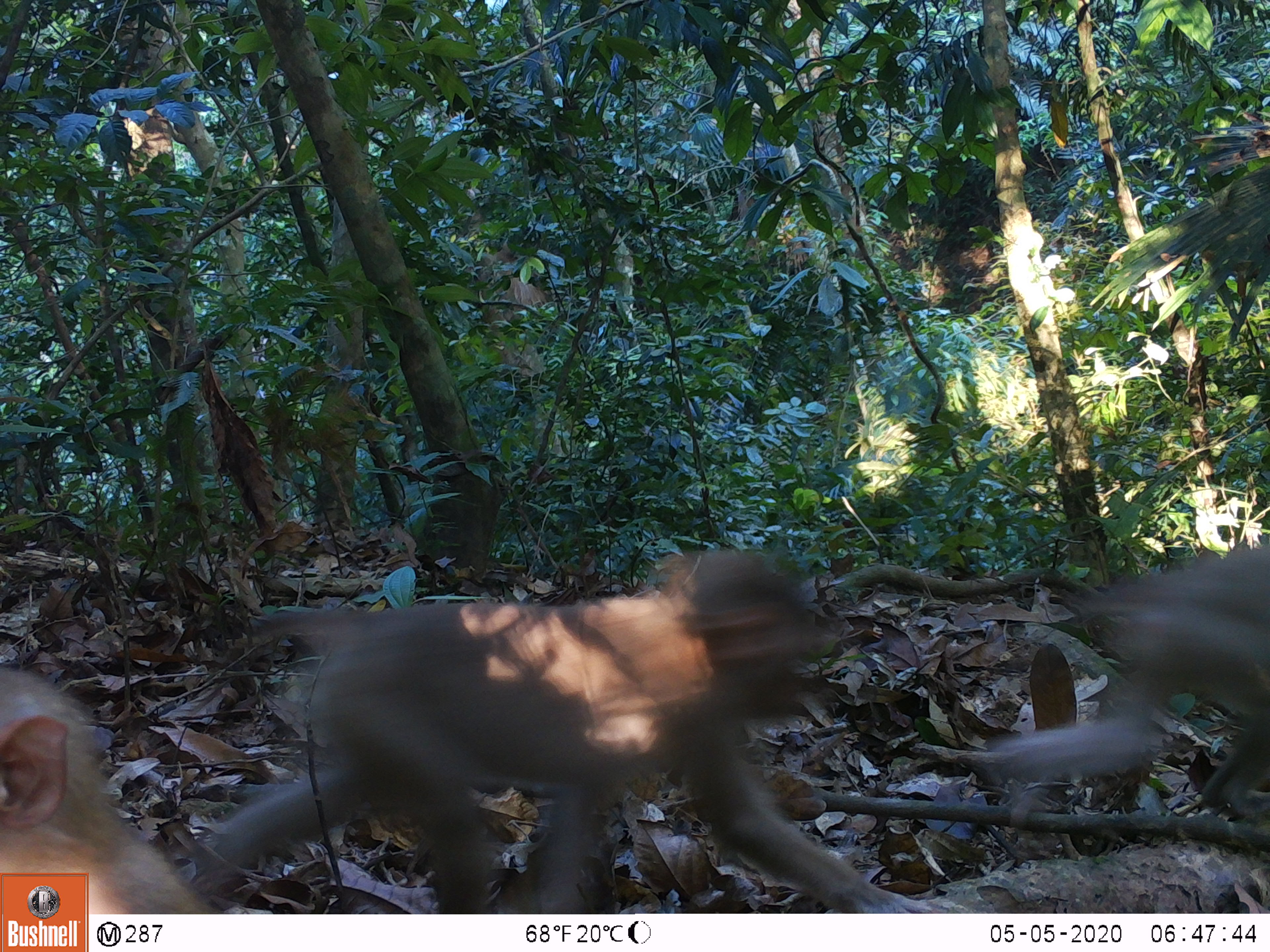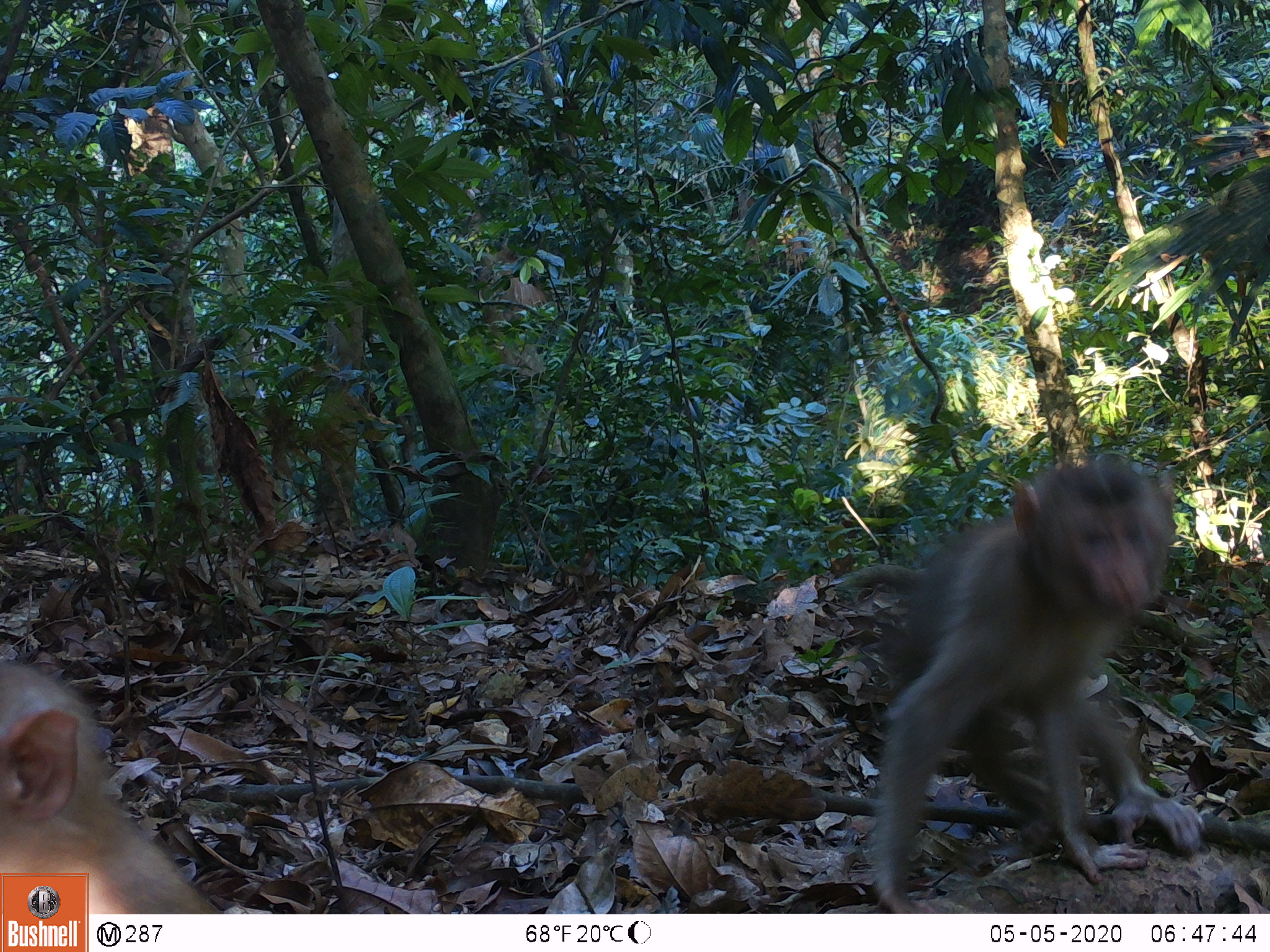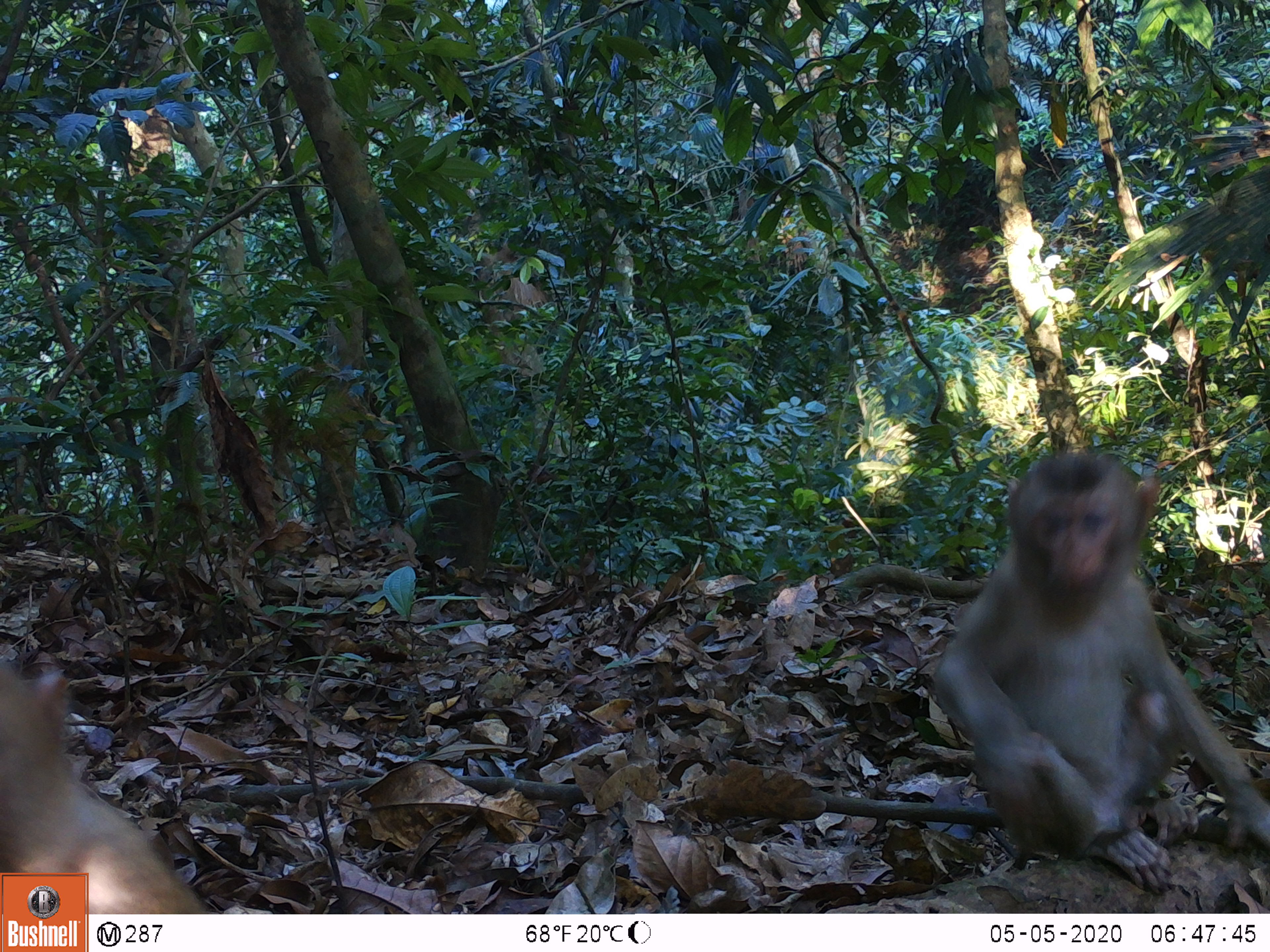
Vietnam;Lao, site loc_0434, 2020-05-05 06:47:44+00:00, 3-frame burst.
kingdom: Animalia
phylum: Chordata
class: Mammalia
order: Primates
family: Cercopithecidae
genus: Macaca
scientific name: Macaca nemestrina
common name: pig-tailed macaque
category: pig tailed macaque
Pig tailed macaque (pig-tailed macaque) (Macaca nemestrina). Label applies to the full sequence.